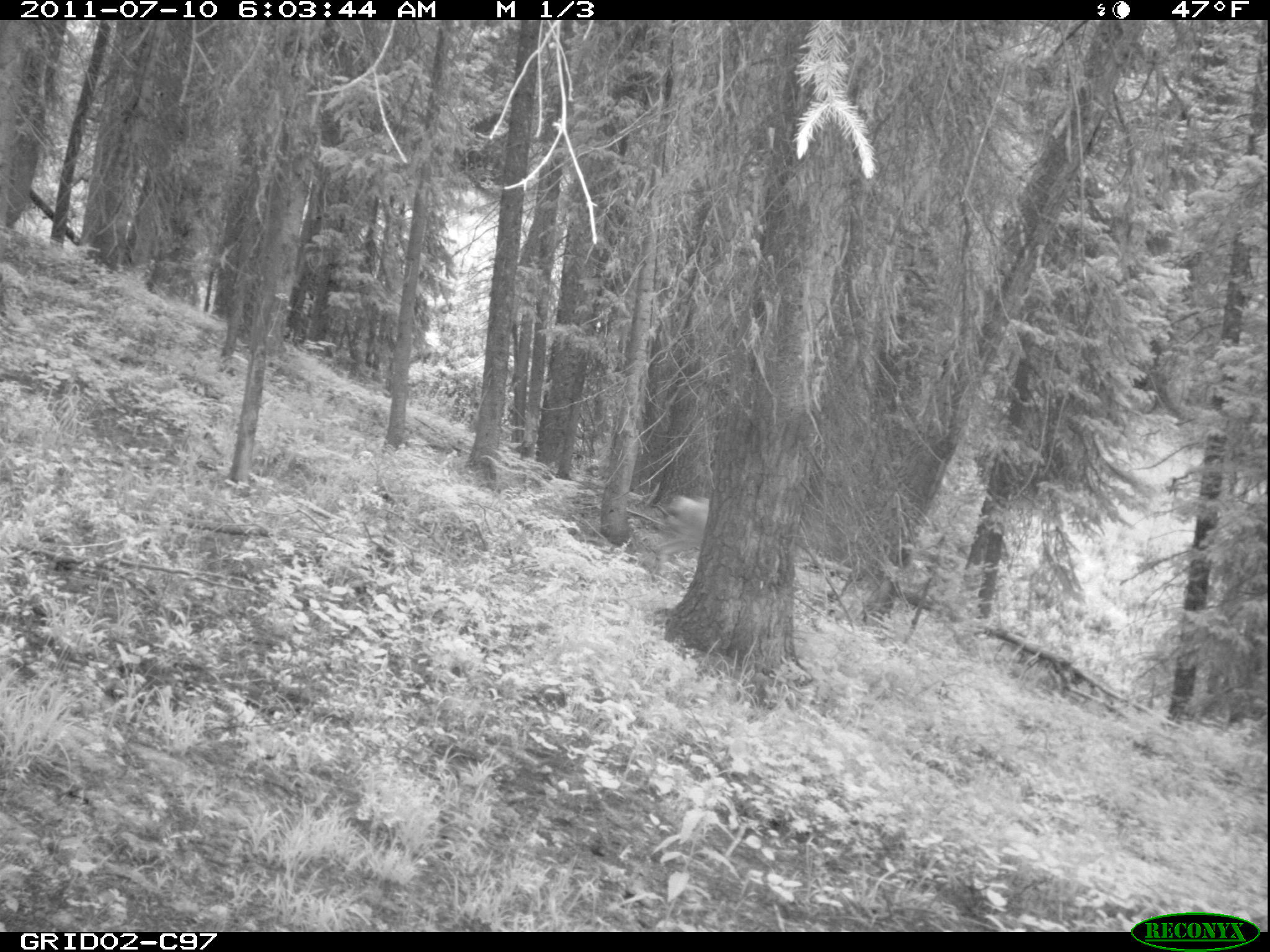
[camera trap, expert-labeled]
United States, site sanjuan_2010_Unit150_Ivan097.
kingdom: Animalia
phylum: Chordata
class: Mammalia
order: Artiodactyla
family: Cervidae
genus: Odocoileus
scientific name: Odocoileus hemionus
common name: mule deer